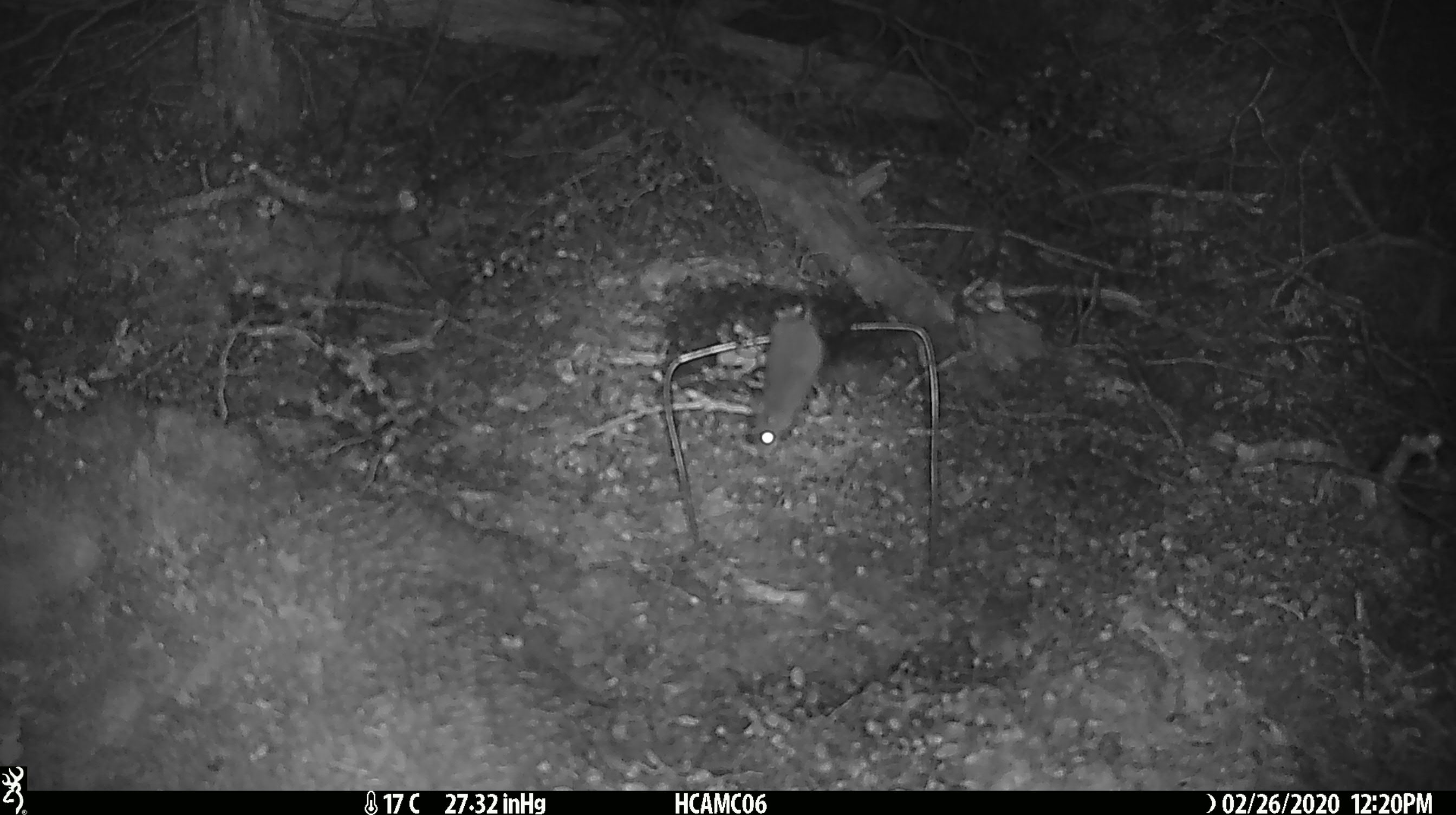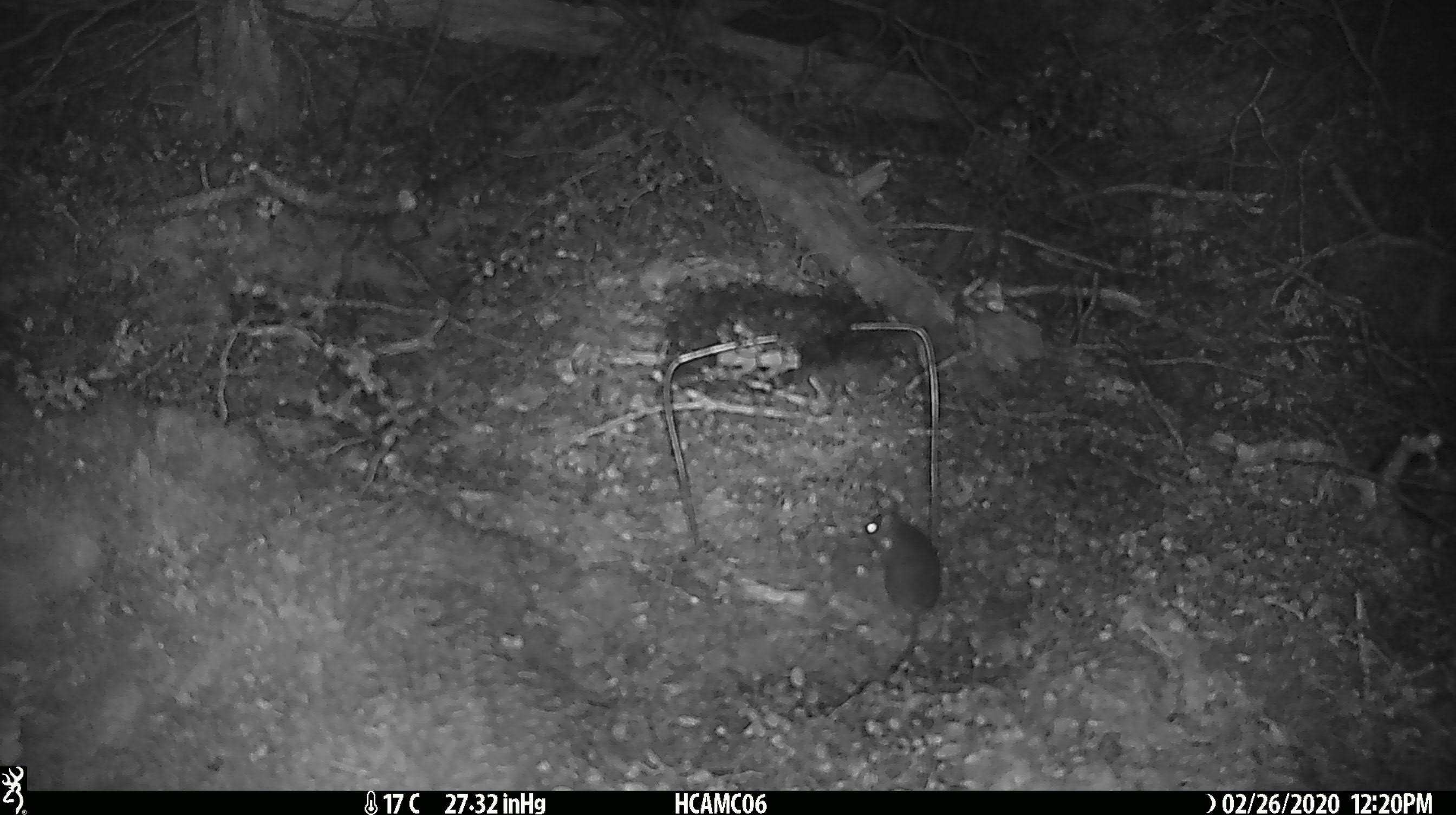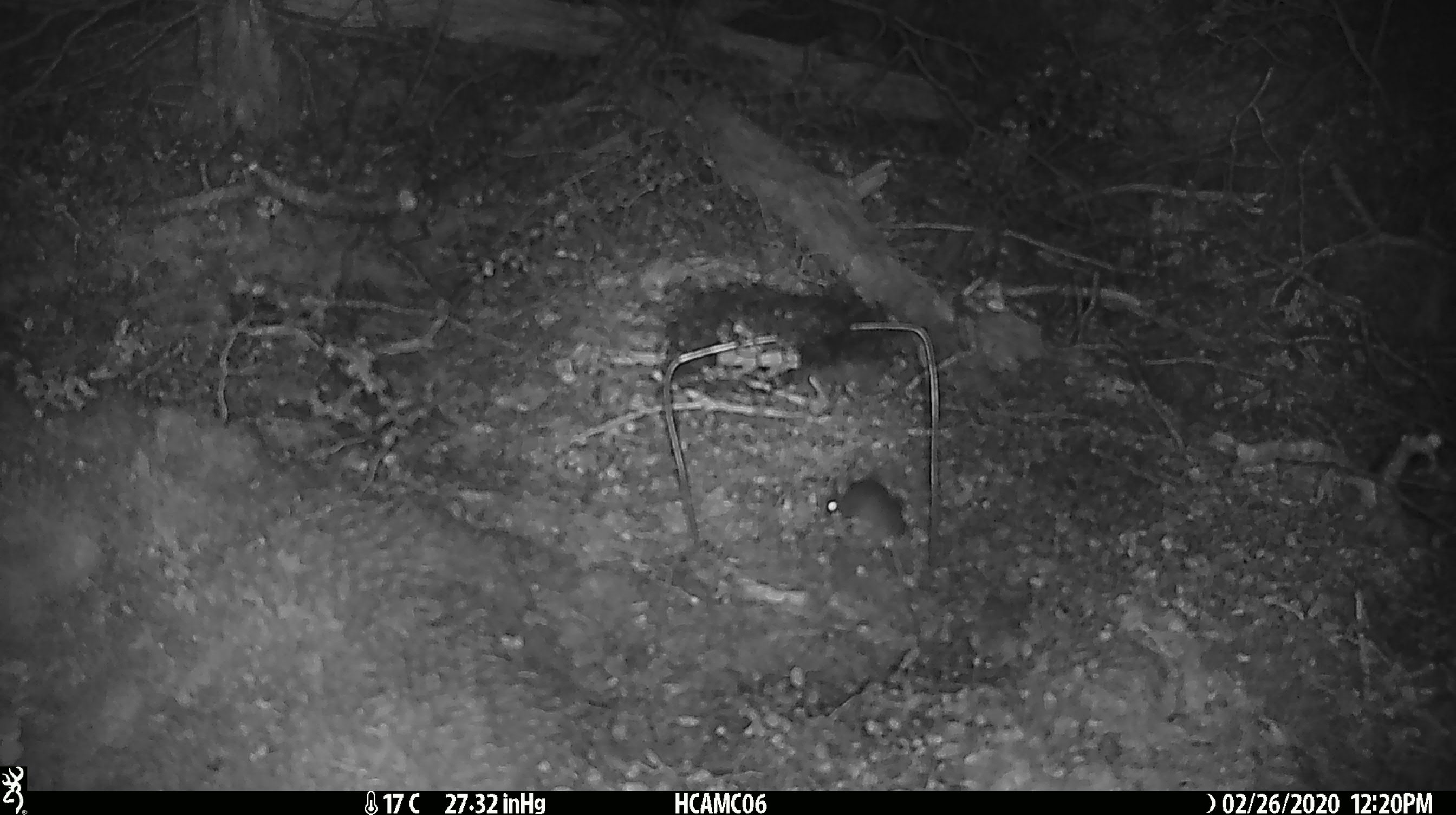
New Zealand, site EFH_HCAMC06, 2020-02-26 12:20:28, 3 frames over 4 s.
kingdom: Animalia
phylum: Chordata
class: Mammalia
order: Rodentia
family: Muridae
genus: Mus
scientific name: Mus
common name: mouse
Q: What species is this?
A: Mouse (Mus).